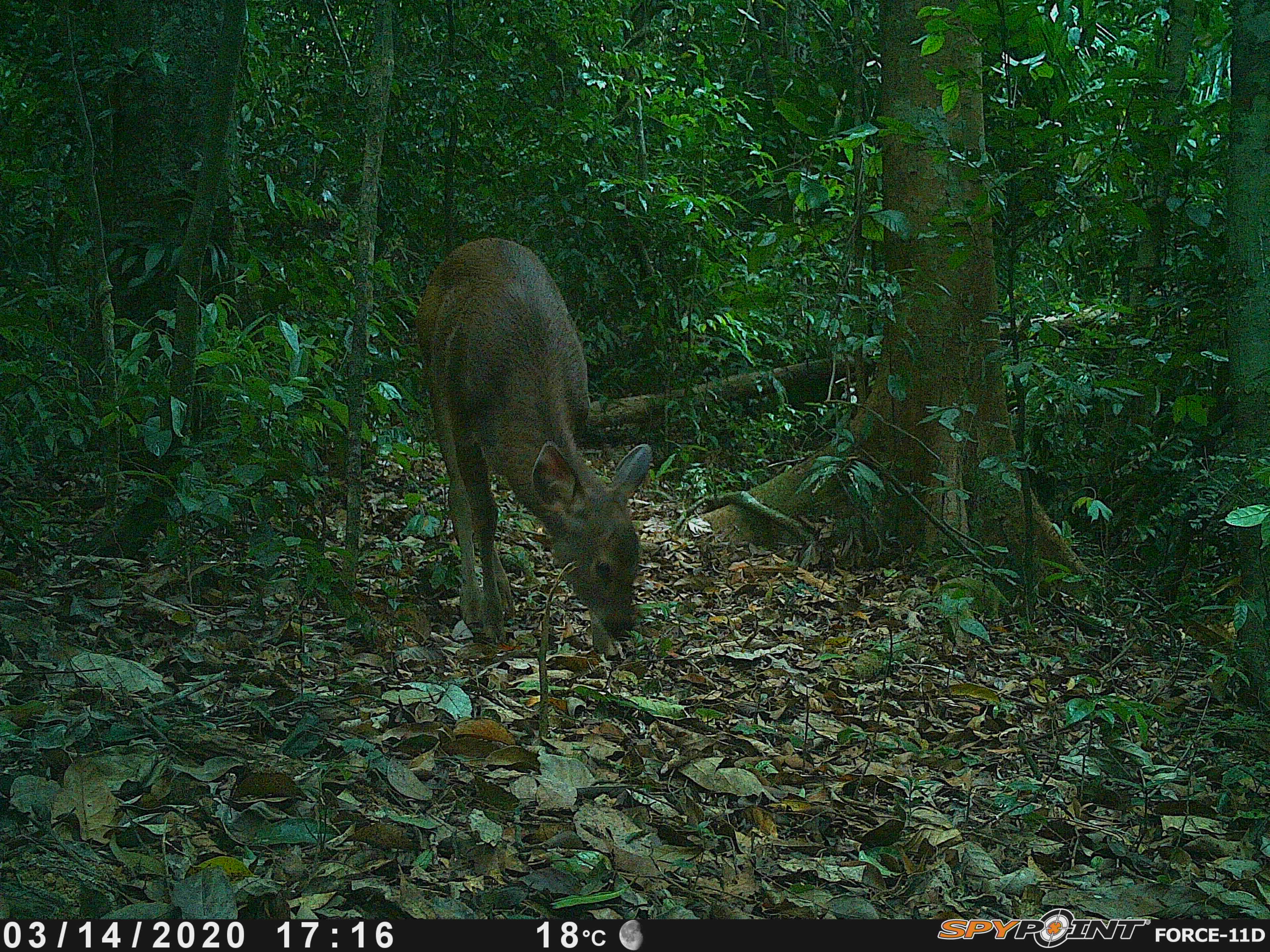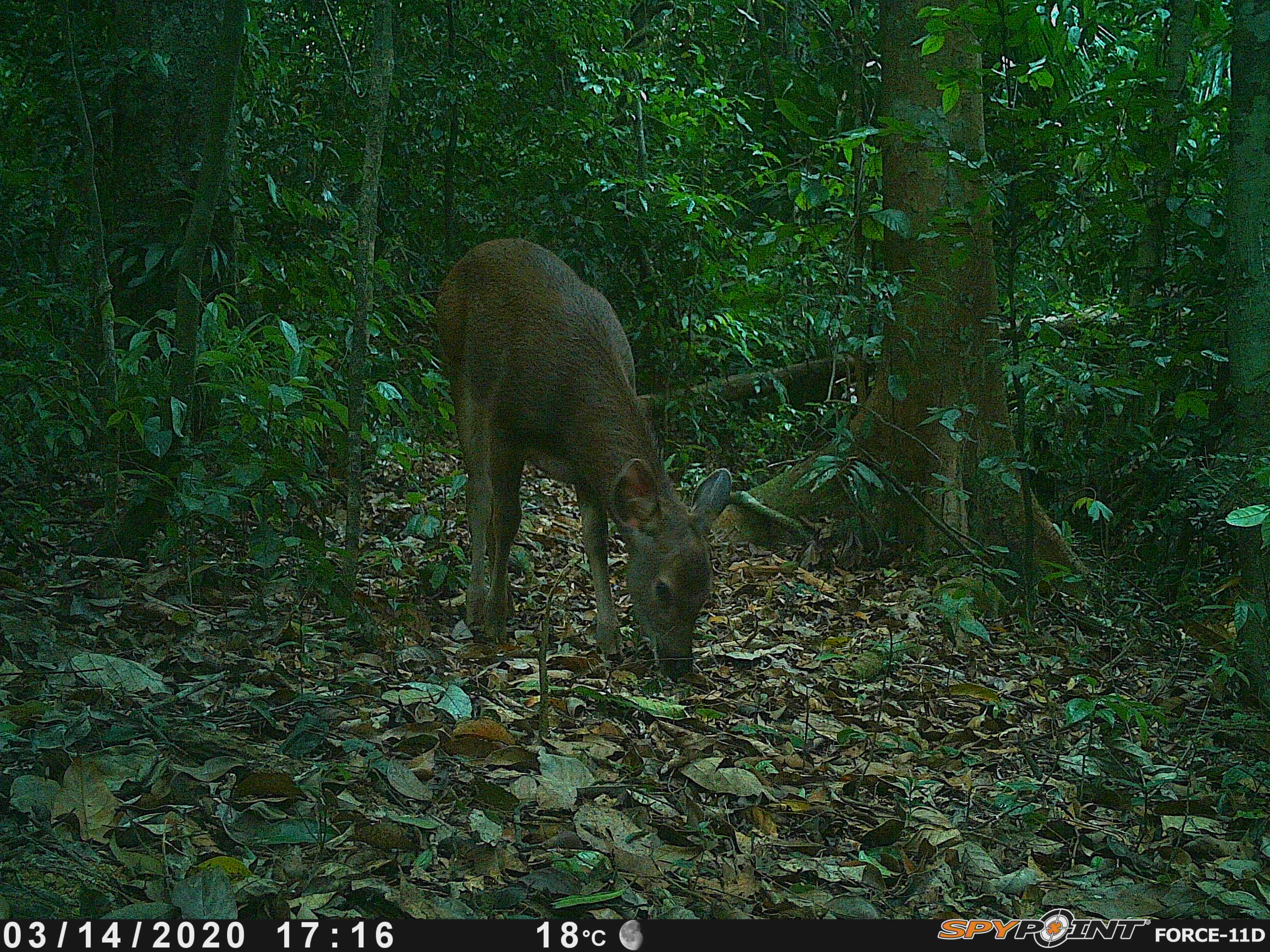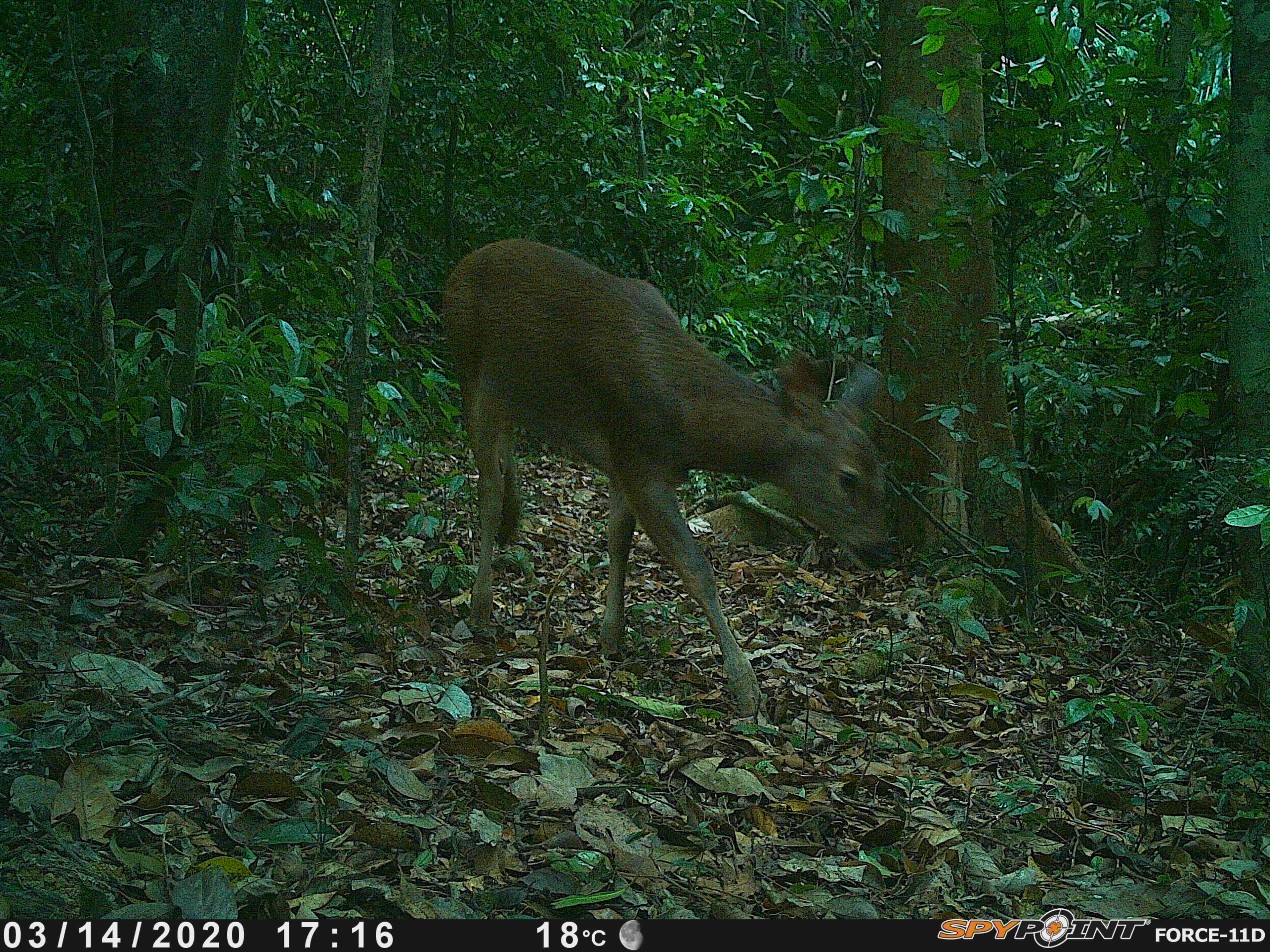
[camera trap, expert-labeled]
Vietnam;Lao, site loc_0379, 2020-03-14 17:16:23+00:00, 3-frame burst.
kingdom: Animalia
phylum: Chordata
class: Mammalia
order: Artiodactyla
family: Cervidae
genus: Rusa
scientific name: Rusa unicolor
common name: sambar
Sambar (Rusa unicolor). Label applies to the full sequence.